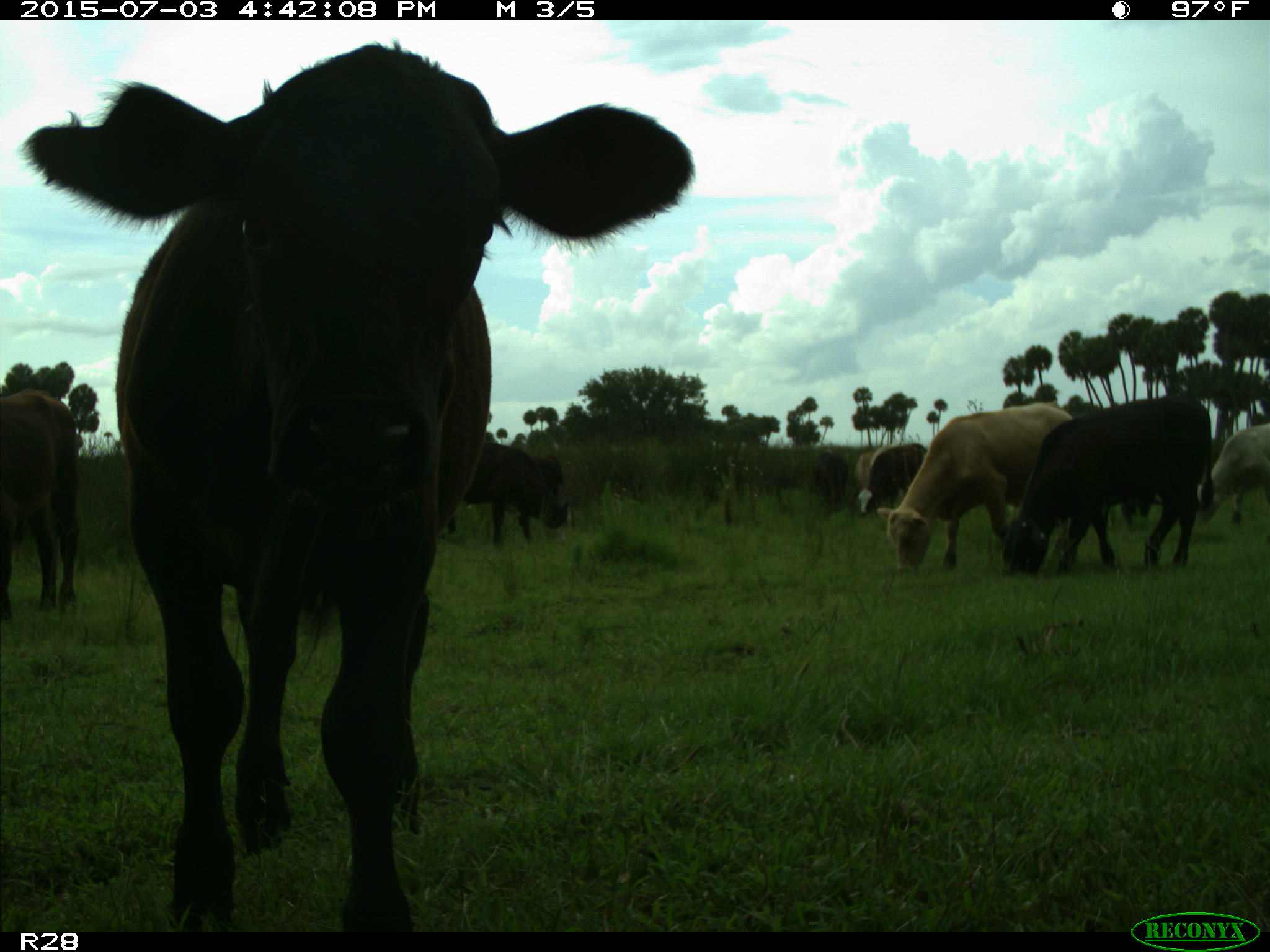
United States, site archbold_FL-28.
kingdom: Animalia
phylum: Chordata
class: Mammalia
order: Artiodactyla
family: Bovidae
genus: Bos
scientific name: Bos taurus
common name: domestic cow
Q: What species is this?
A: Bos taurus (domestic cow).